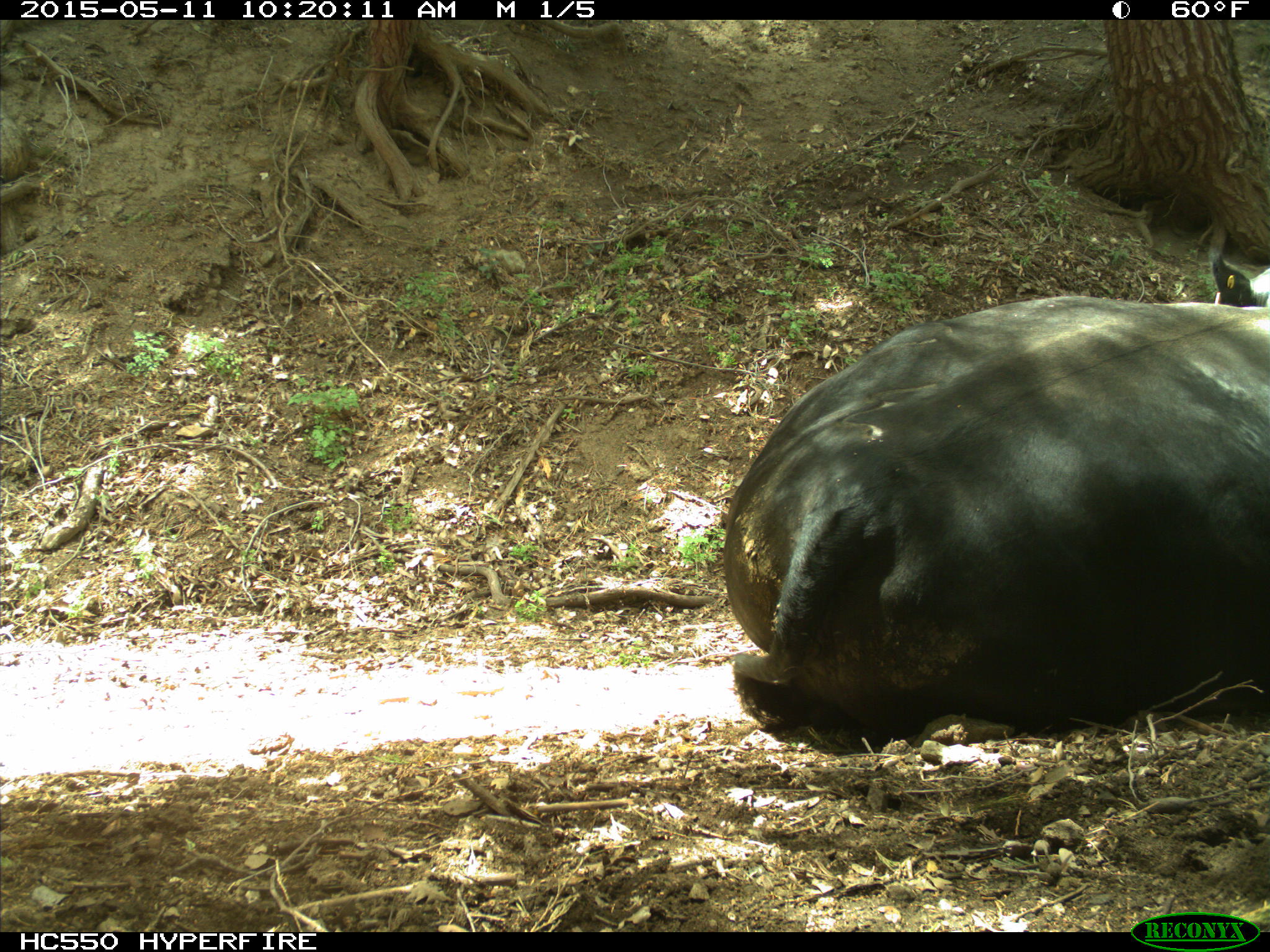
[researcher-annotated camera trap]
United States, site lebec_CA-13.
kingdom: Animalia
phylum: Chordata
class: Mammalia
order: Artiodactyla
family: Bovidae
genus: Bos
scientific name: Bos taurus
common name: domestic cow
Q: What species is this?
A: Bos taurus (domestic cow).